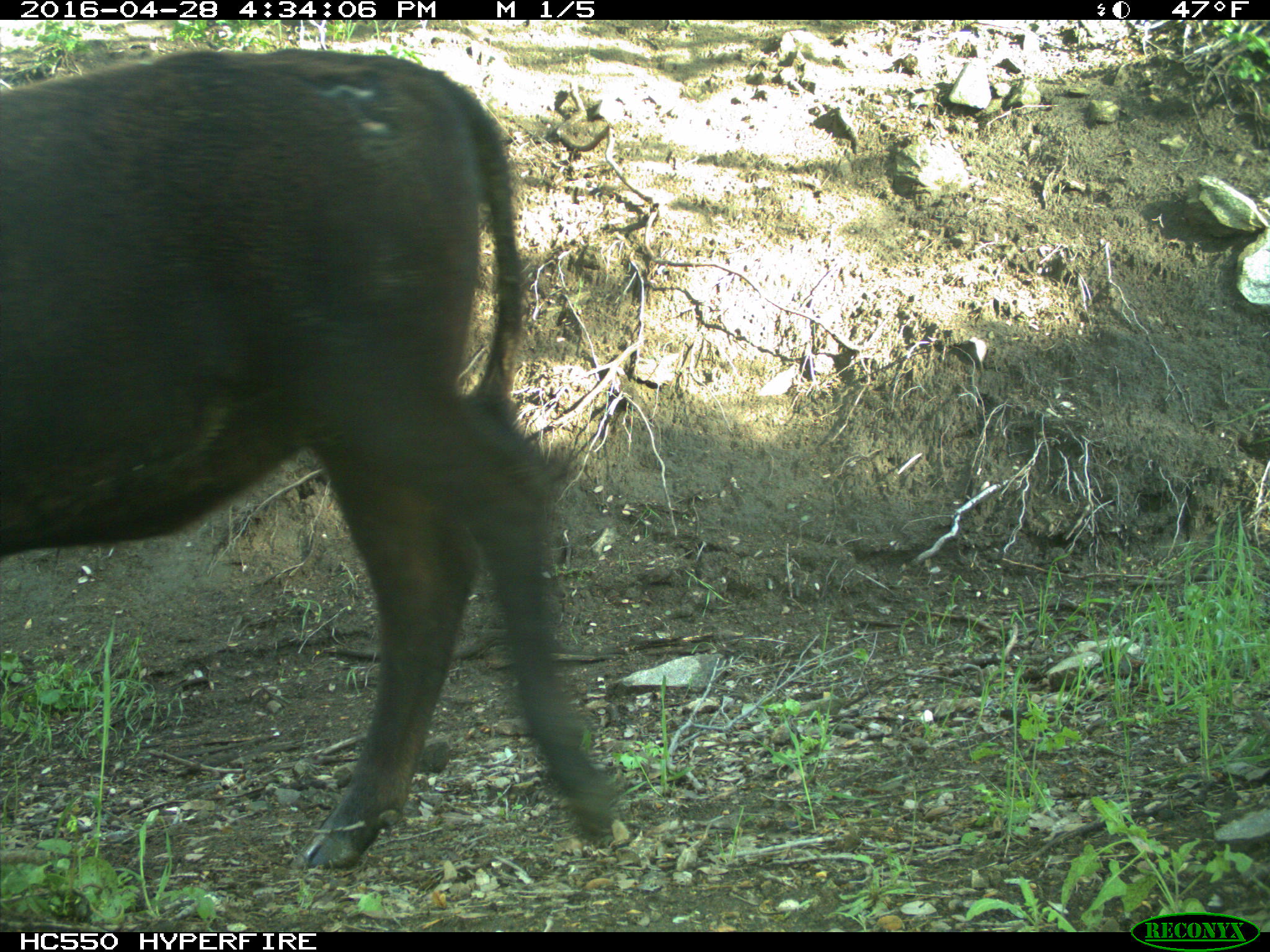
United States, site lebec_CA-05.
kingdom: Animalia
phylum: Chordata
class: Mammalia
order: Artiodactyla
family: Bovidae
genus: Bos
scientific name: Bos taurus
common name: domestic cow